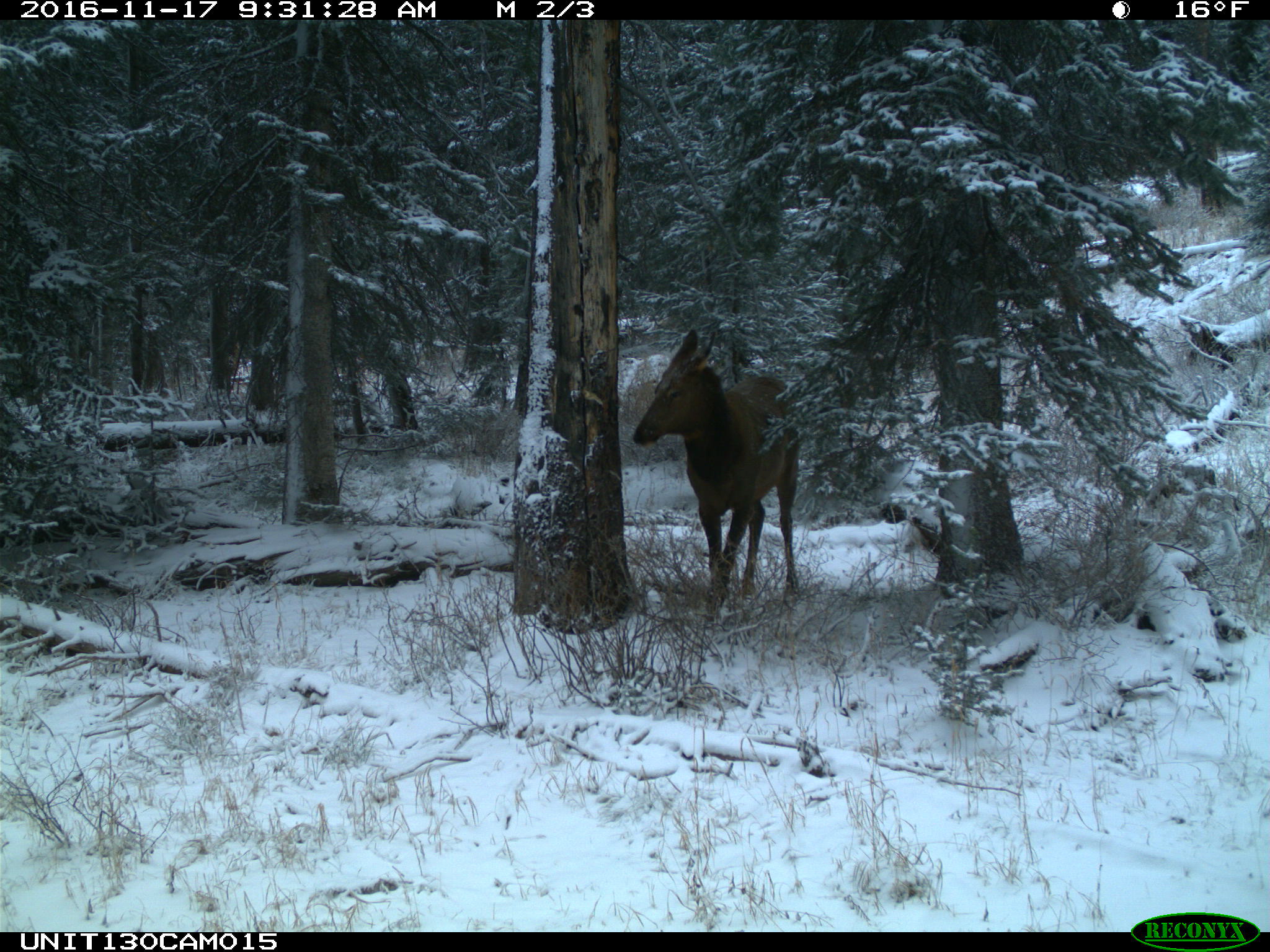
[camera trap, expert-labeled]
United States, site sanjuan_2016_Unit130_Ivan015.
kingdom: Animalia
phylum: Chordata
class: Mammalia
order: Artiodactyla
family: Cervidae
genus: Cervus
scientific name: Cervus elaphus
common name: red deer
Cervus elaphus (red deer).